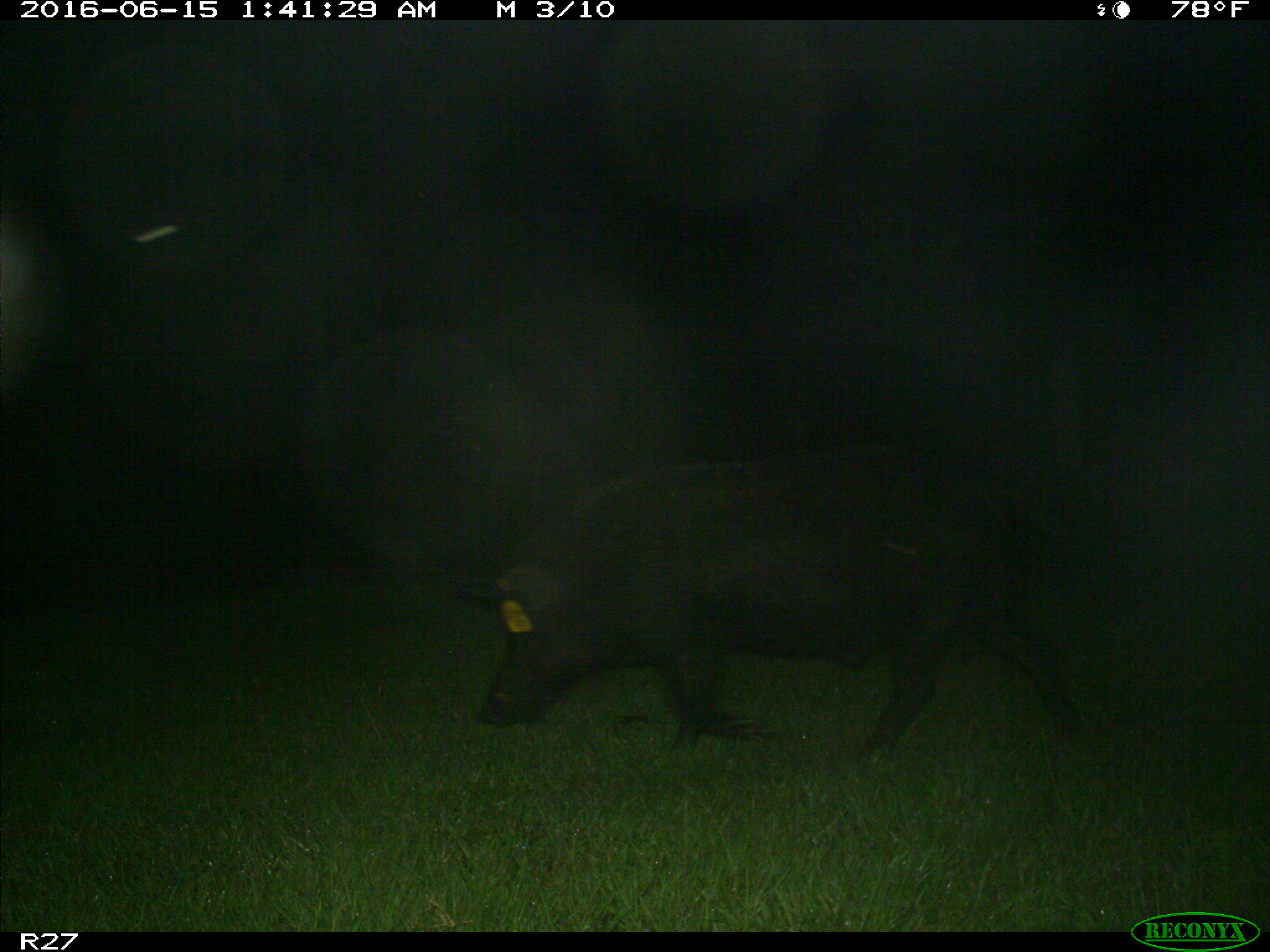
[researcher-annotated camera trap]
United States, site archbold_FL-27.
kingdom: Animalia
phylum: Chordata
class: Mammalia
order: Artiodactyla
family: Suidae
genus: Sus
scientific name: Sus scrofa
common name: wild boar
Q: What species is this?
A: Sus scrofa (wild boar).